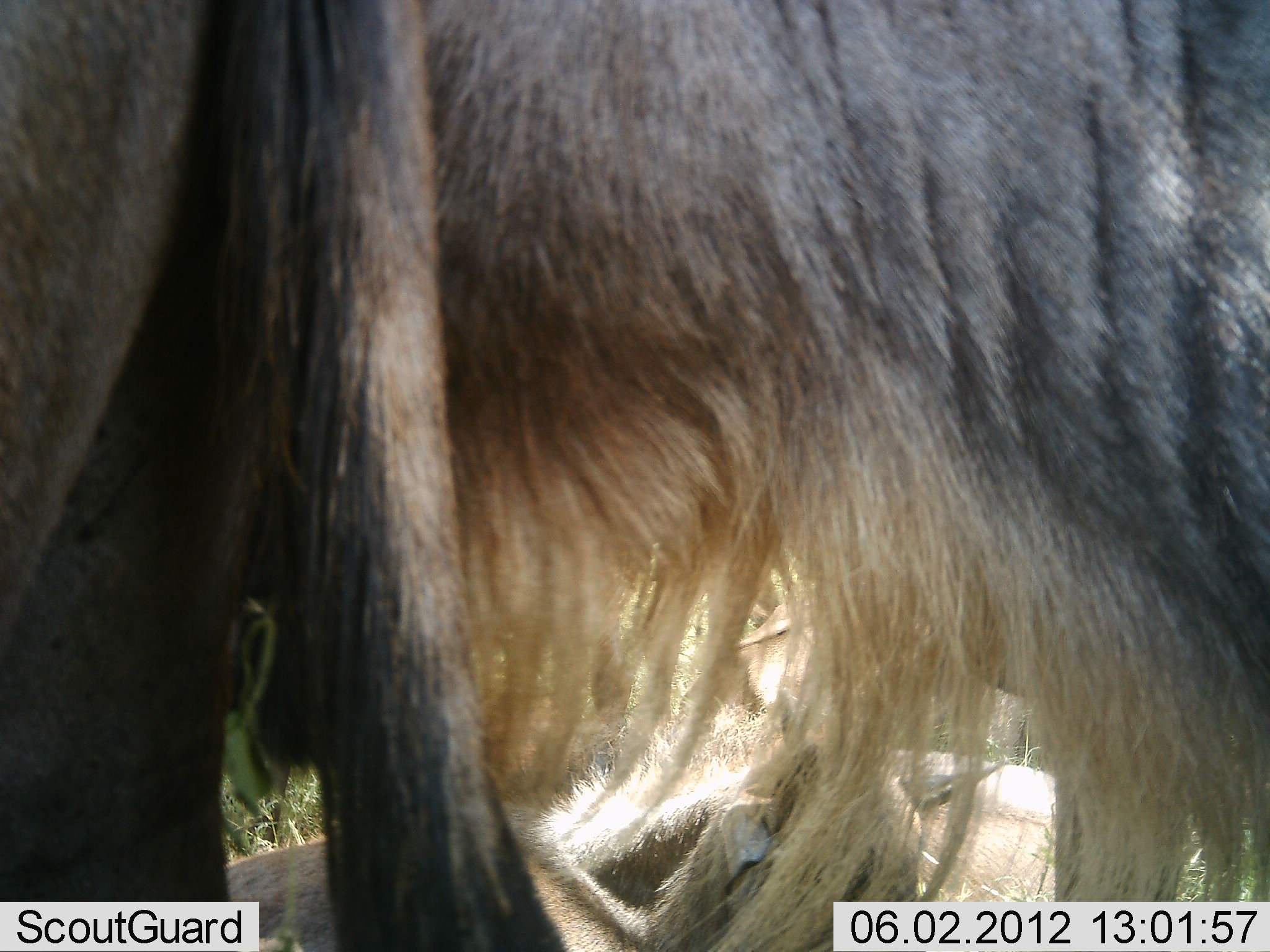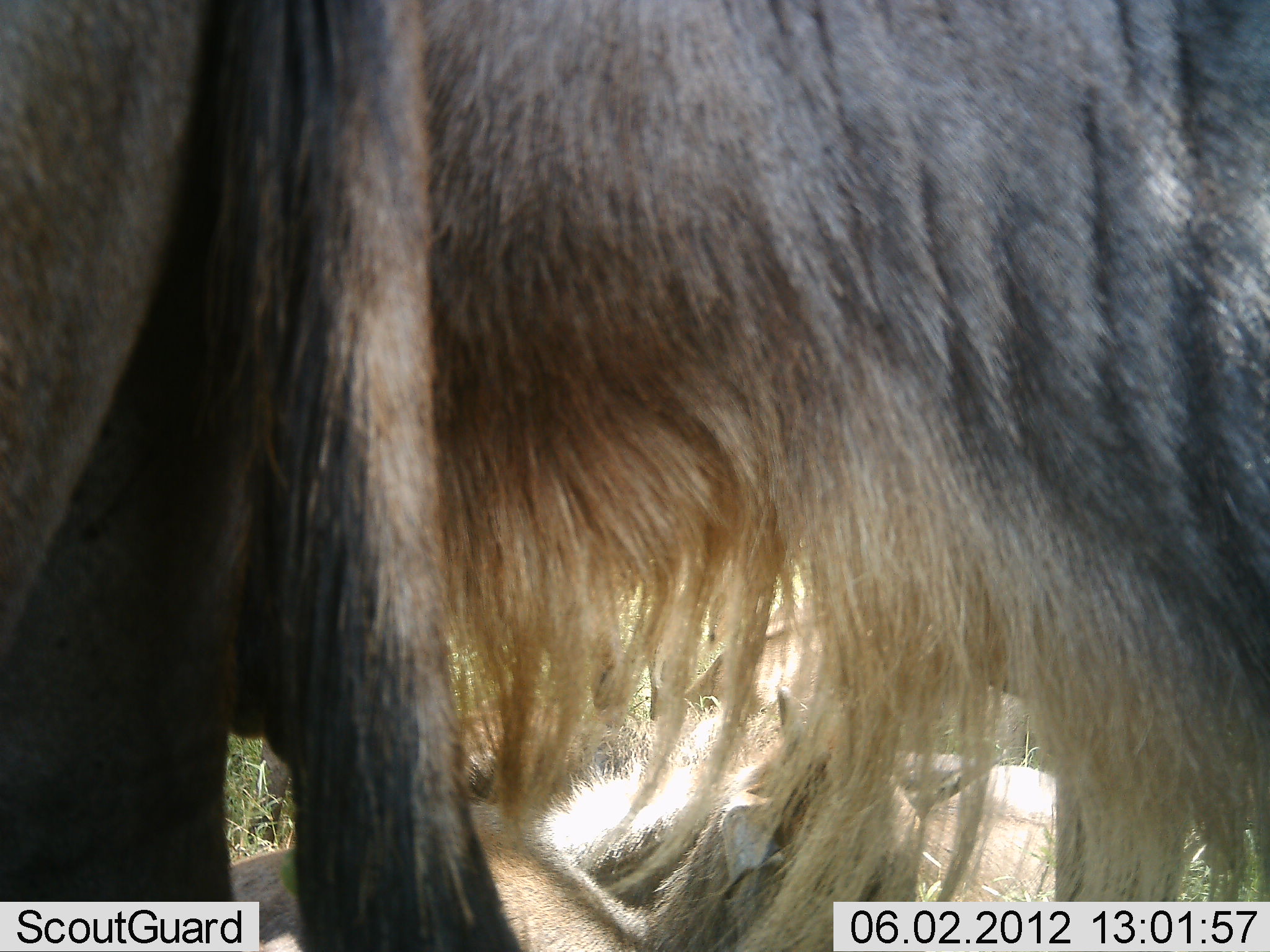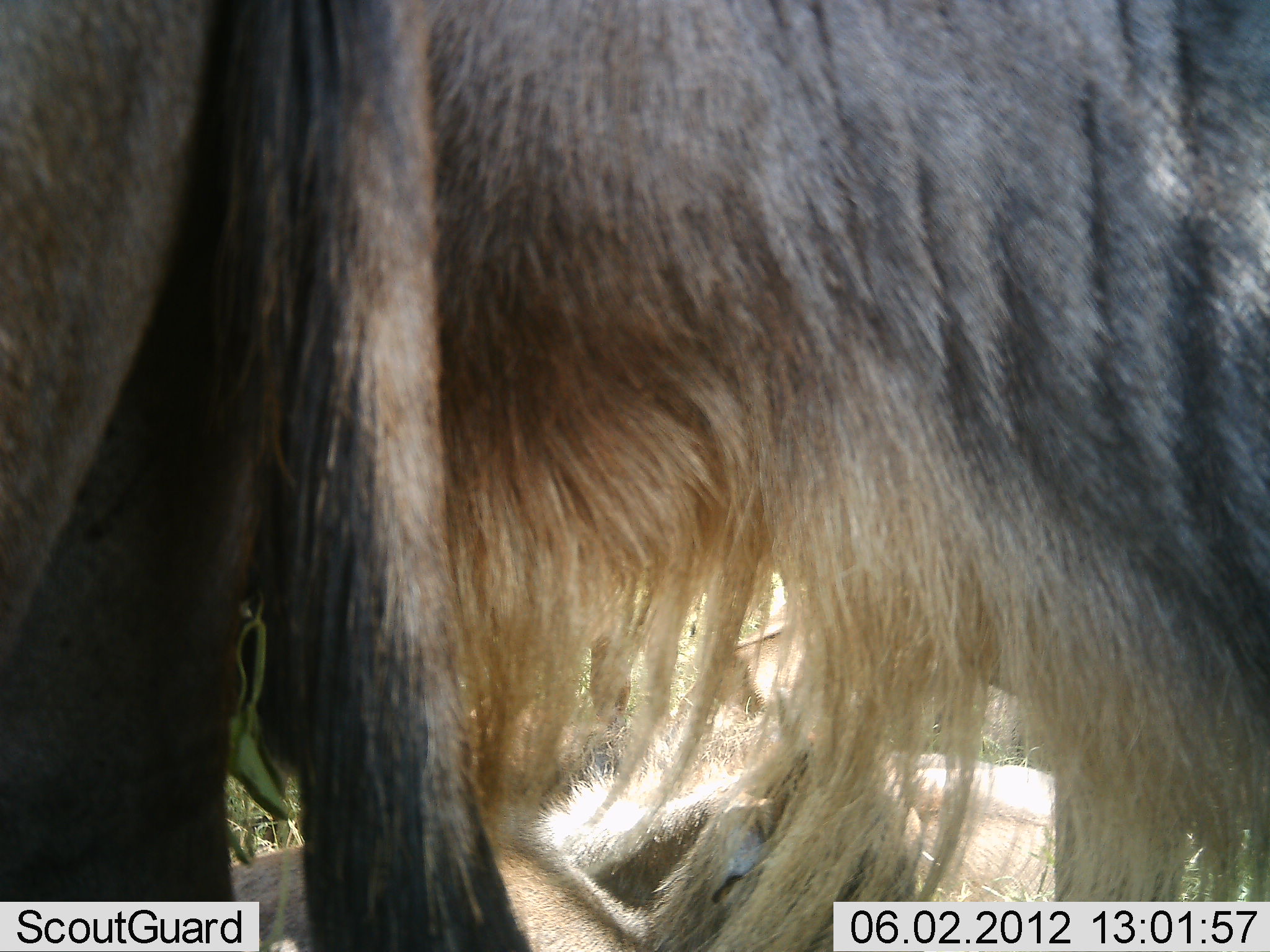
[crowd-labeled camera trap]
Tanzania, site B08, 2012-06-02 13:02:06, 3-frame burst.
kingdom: Animalia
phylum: Chordata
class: Mammalia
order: Artiodactyla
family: Bovidae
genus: Connochaetes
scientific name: Connochaetes taurinus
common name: blue wildebeest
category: wildebeest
Wildebeest (blue wildebeest) (Connochaetes taurinus), count 2. Behavior (volunteer vote fractions): standing 90%, resting 70%, moving 10%, interacting 0%. Young present (vote fraction): 0%. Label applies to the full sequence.